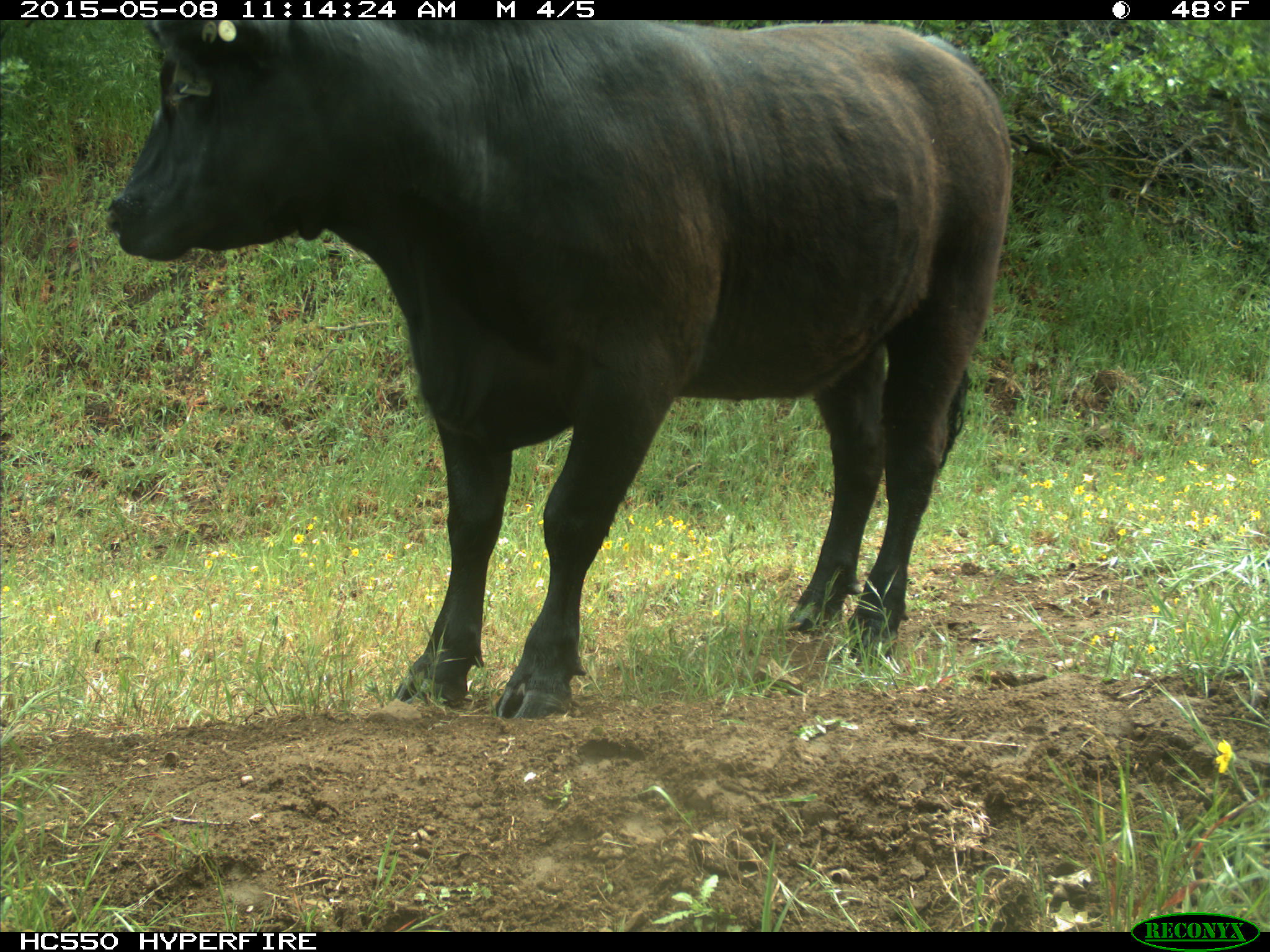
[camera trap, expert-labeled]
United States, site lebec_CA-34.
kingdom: Animalia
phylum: Chordata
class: Mammalia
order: Artiodactyla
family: Bovidae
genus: Bos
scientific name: Bos taurus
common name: domestic cow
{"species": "Bos taurus (domestic cow)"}